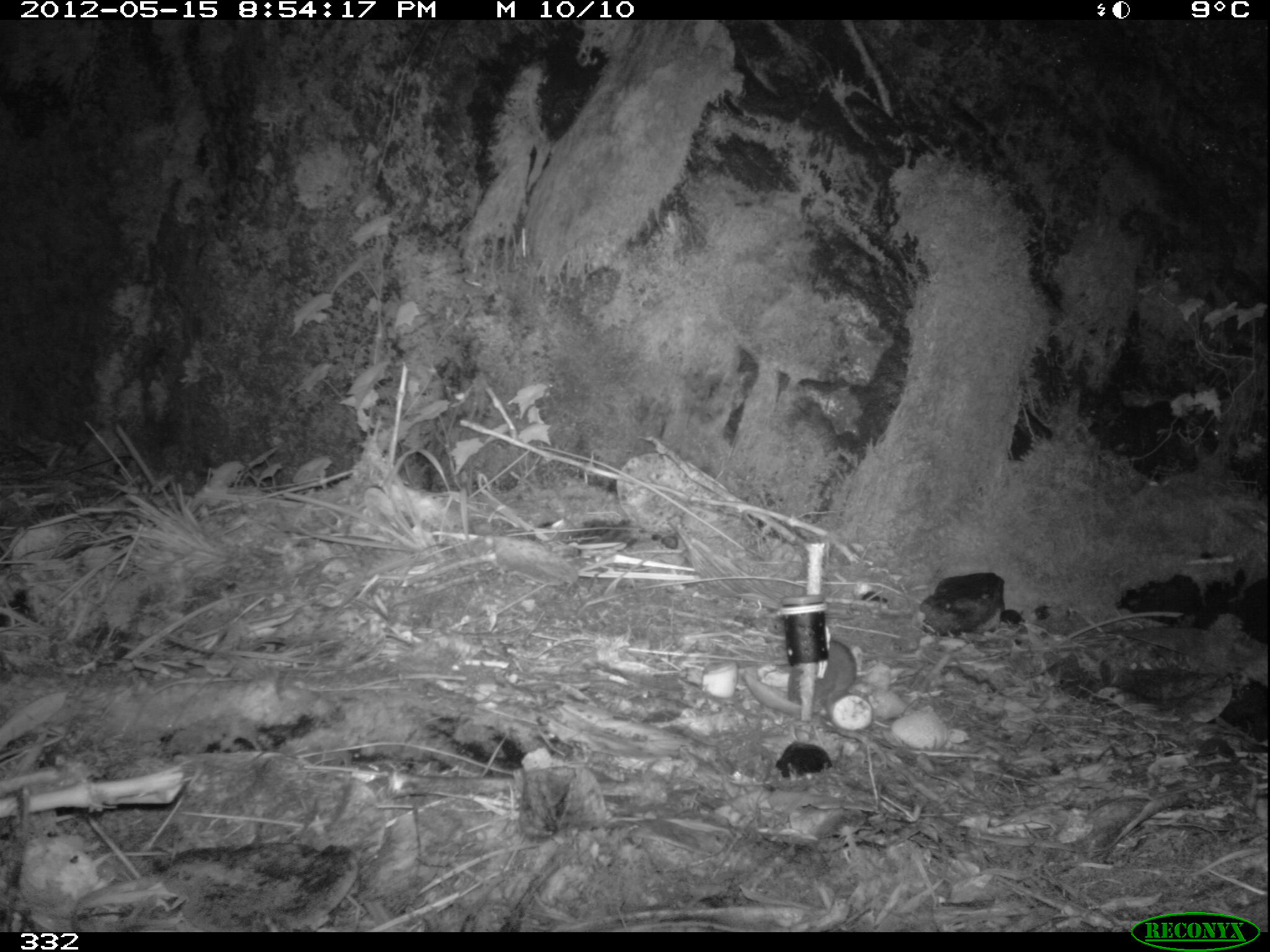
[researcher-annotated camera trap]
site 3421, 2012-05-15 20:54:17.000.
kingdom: Animalia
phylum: Chordata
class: Mammalia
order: Rodentia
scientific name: Rodentia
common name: rodents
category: unknown rodent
Unknown rodent (rodents) (Rodentia).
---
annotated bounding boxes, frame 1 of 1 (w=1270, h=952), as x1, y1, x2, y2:
unknown rodent: 784, 640, 855, 705